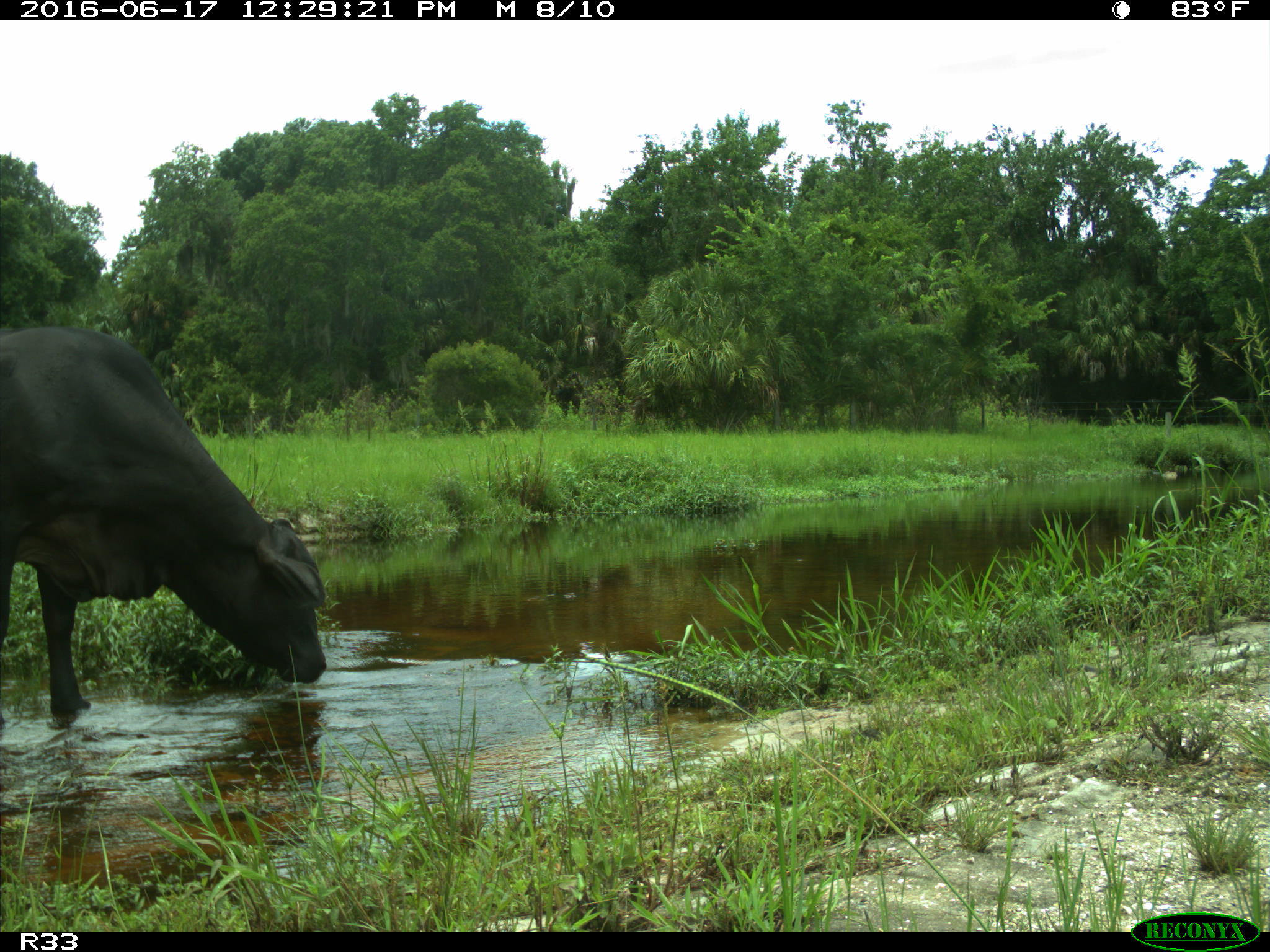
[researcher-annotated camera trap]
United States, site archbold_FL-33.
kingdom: Animalia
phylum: Chordata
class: Mammalia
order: Artiodactyla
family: Bovidae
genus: Bos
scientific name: Bos taurus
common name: domestic cow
Bos taurus (domestic cow).